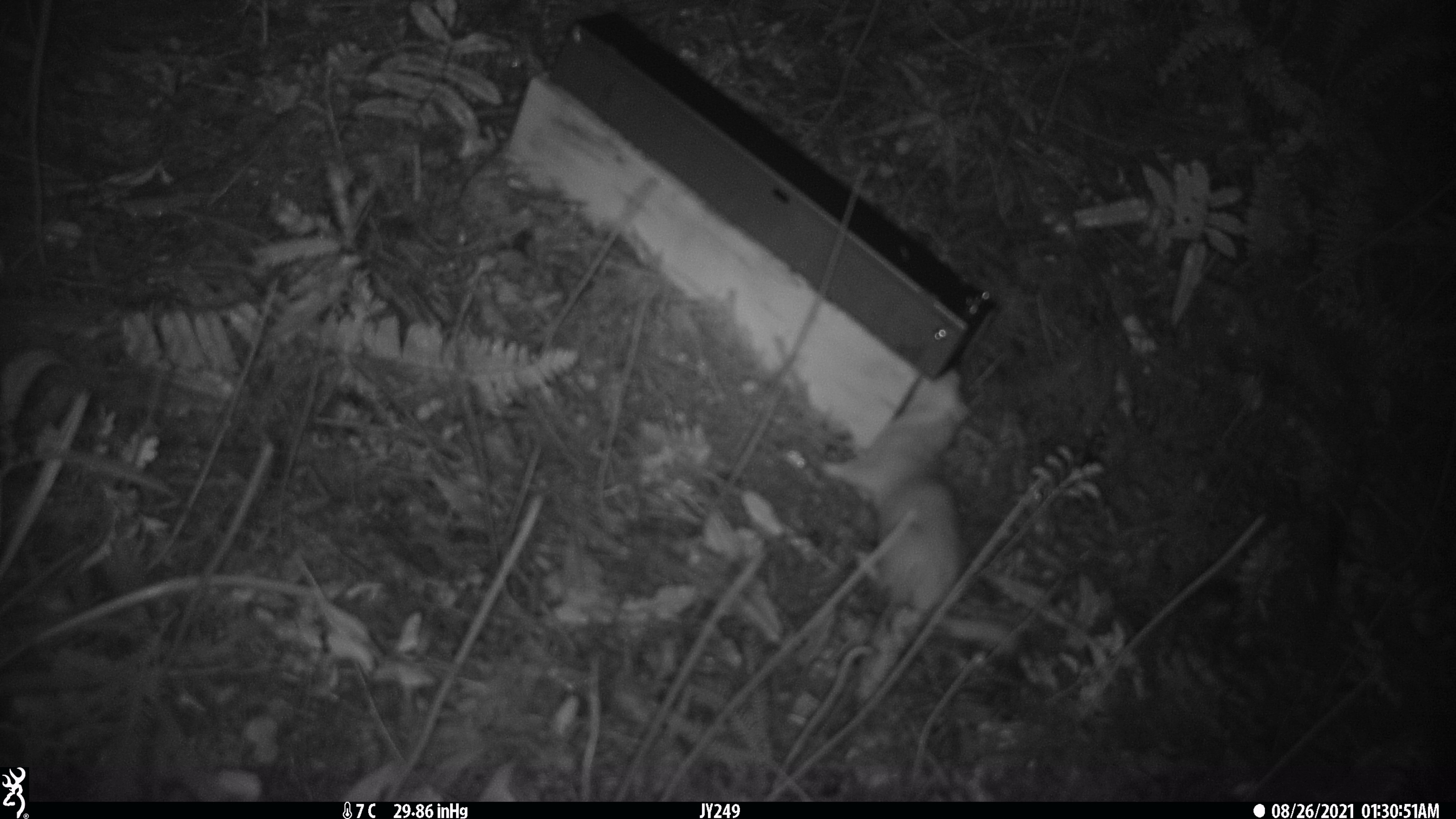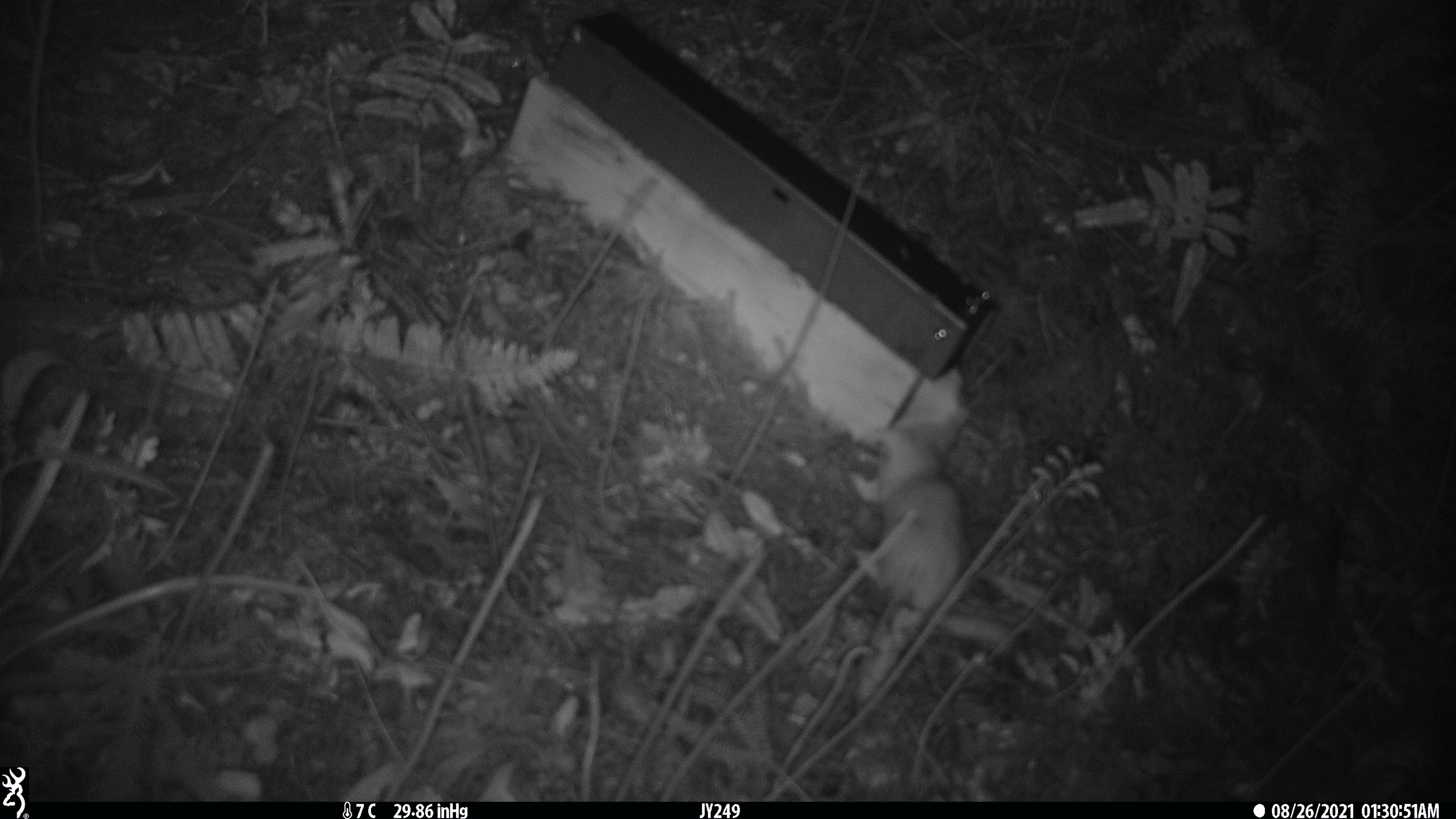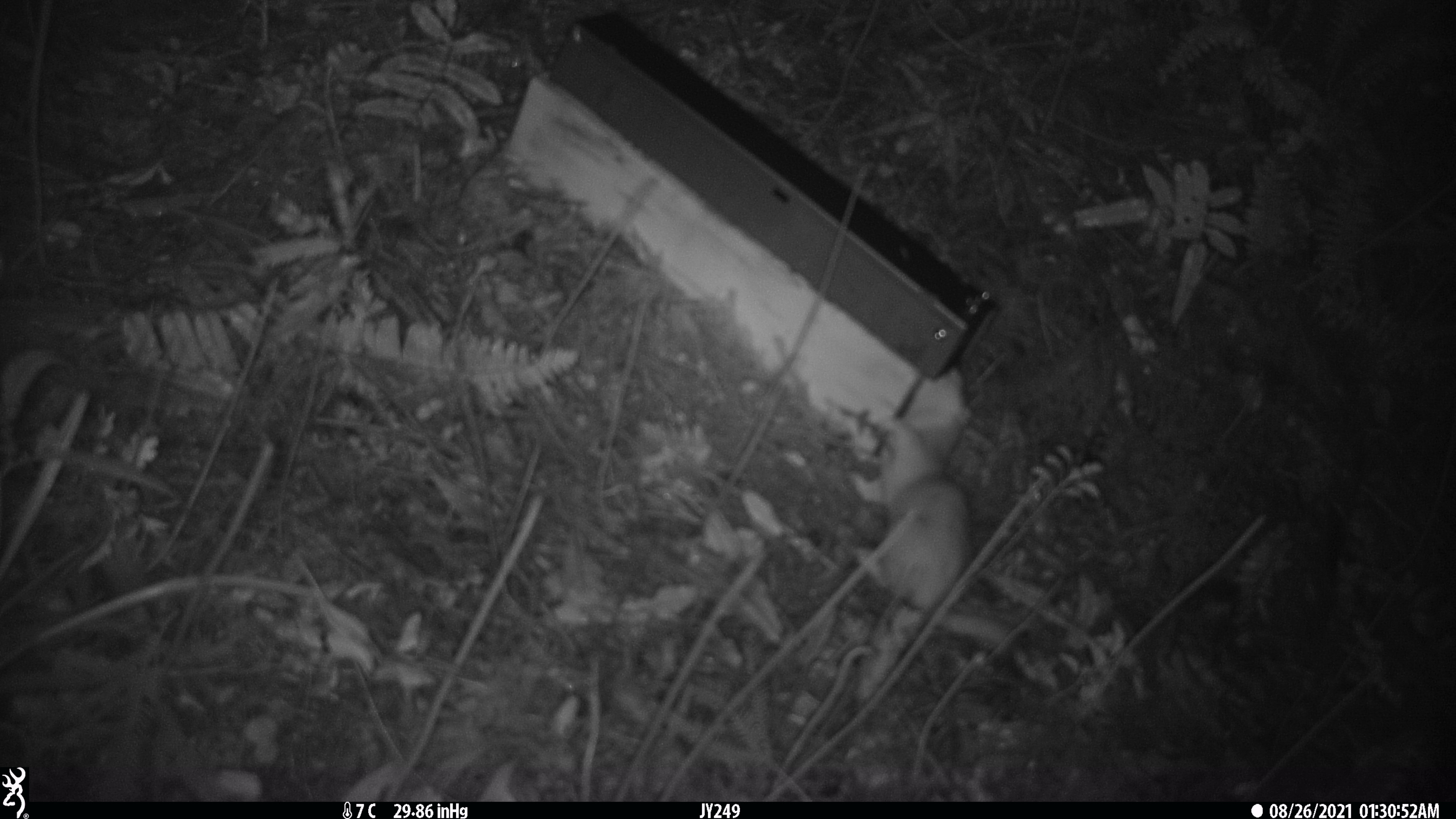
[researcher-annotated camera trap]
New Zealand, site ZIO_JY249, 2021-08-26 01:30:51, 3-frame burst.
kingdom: Animalia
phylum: Chordata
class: Mammalia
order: Carnivora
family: Mustelidae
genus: Mustela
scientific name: Mustela erminea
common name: stoat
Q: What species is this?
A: Stoat (Mustela erminea).